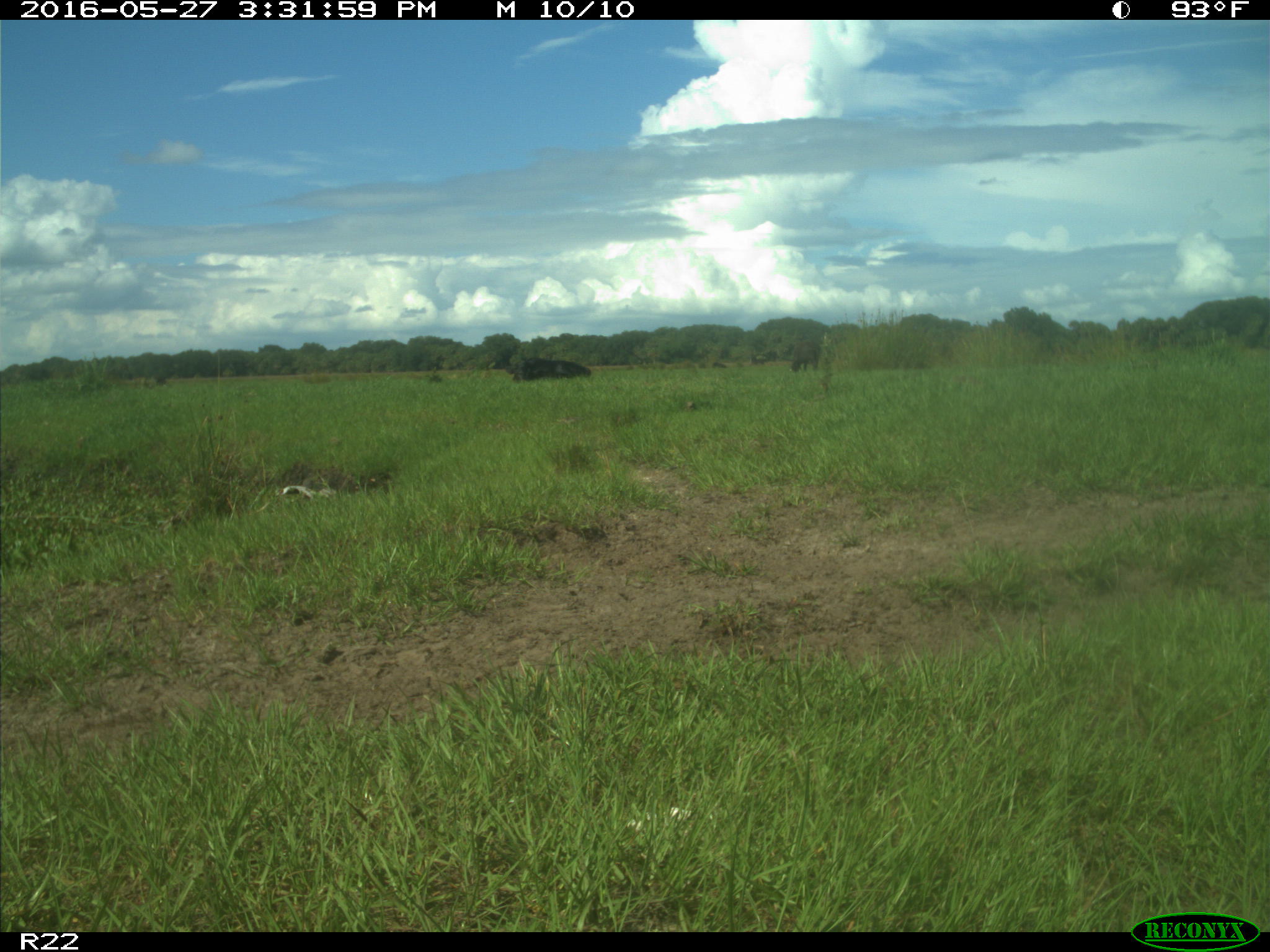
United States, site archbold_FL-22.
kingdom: Animalia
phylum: Chordata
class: Mammalia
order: Artiodactyla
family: Bovidae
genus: Bos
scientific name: Bos taurus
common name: domestic cow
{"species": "Bos taurus (domestic cow)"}